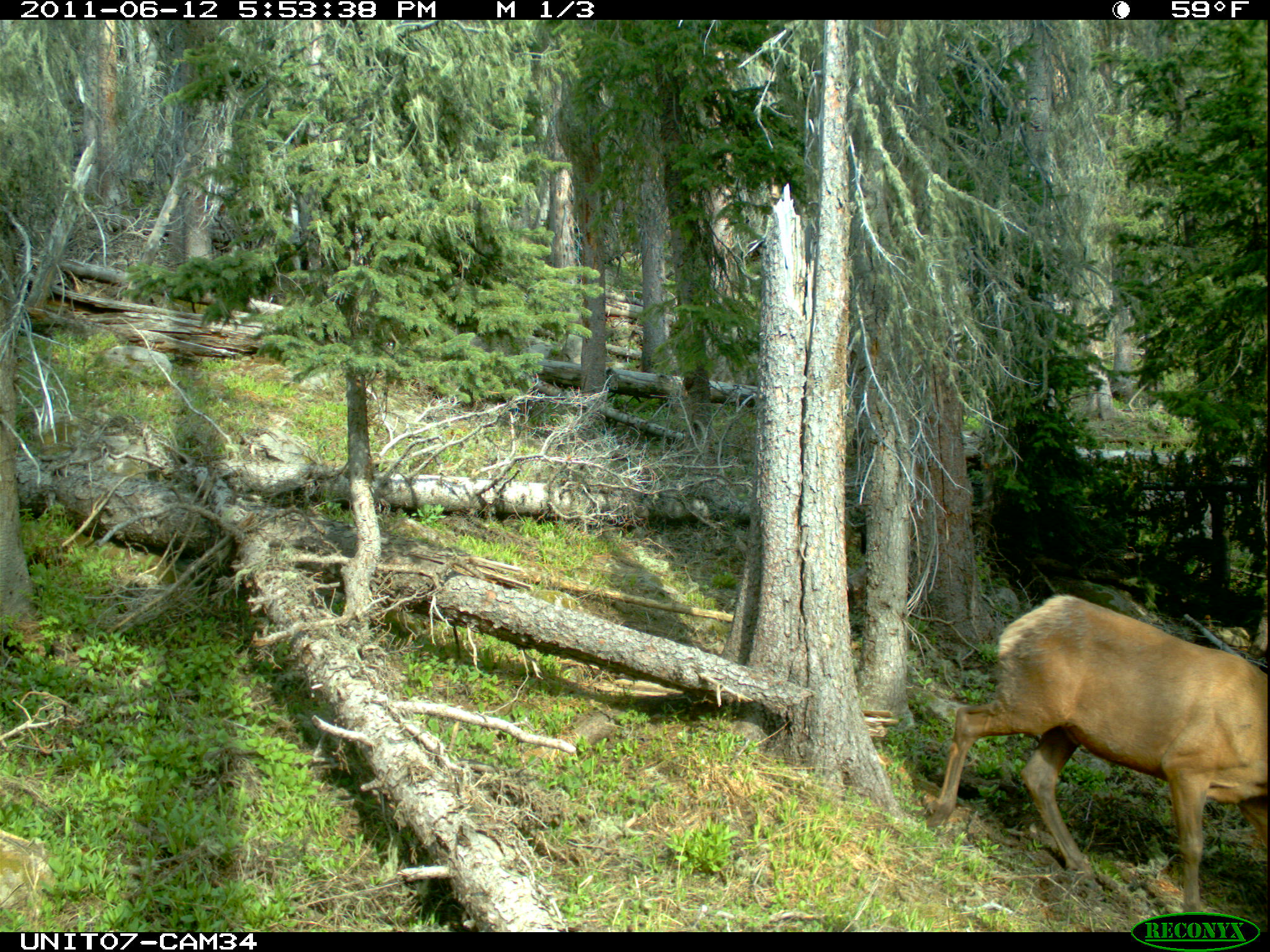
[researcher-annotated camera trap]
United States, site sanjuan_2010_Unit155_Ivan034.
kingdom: Animalia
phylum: Chordata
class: Mammalia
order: Artiodactyla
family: Cervidae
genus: Cervus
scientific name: Cervus elaphus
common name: red deer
Cervus elaphus (red deer).